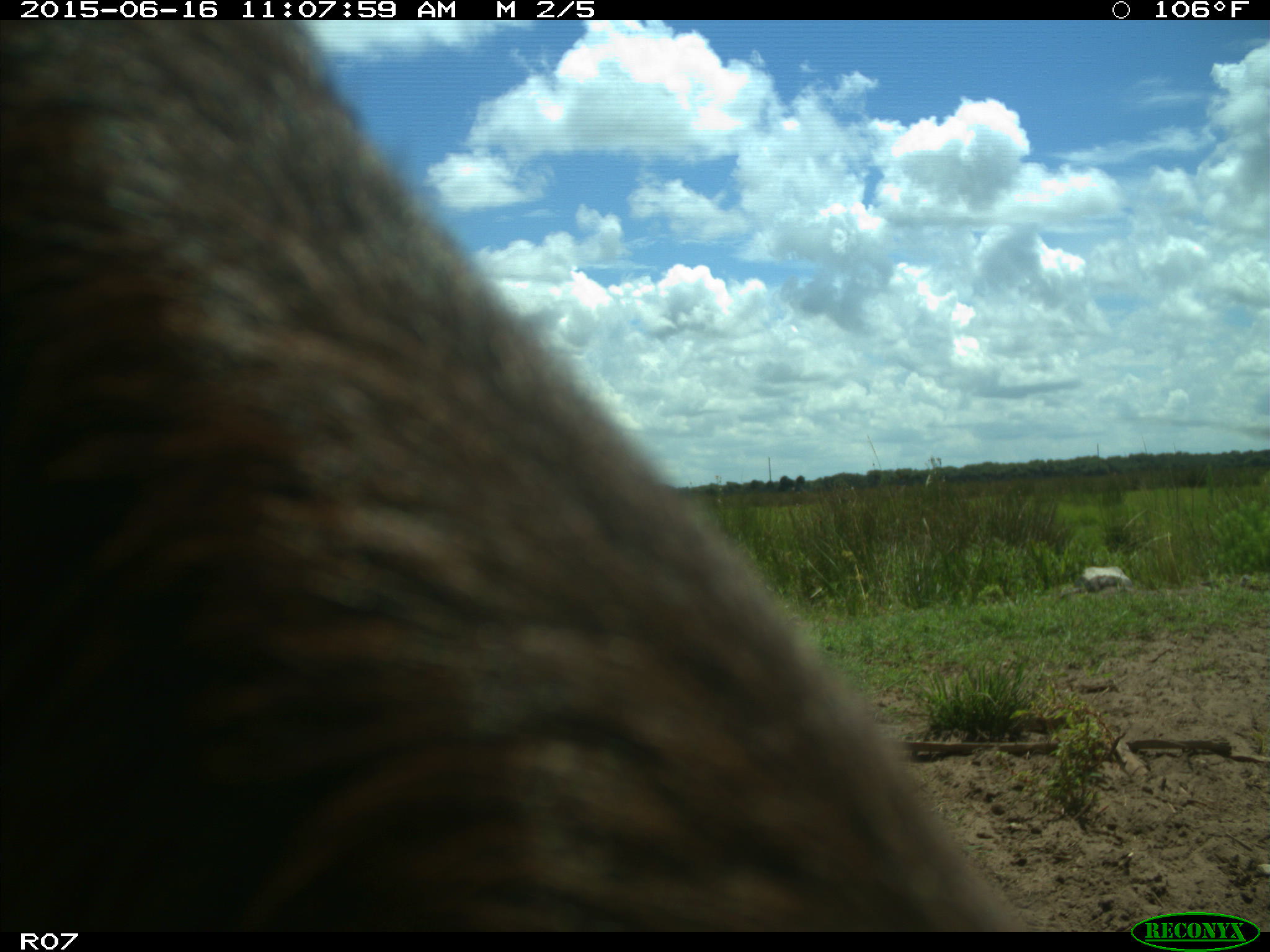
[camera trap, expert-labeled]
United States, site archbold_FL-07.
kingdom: Animalia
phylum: Chordata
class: Mammalia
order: Artiodactyla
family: Bovidae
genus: Bos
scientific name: Bos taurus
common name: domestic cow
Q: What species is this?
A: Bos taurus (domestic cow).